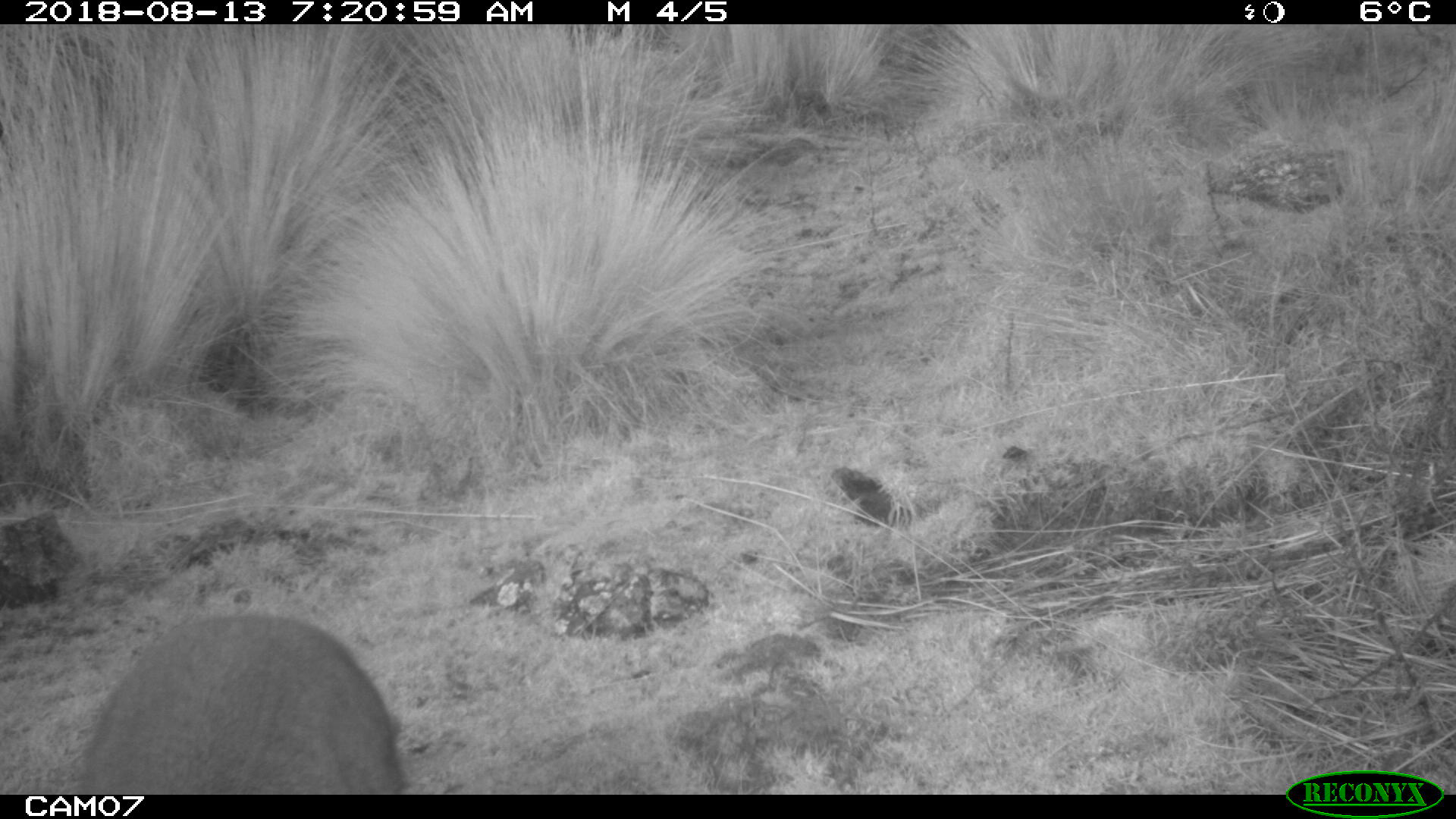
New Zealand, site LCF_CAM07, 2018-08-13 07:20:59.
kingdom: Animalia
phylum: Chordata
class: Mammalia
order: Diprotodontia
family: Macropodidae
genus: Notamacropus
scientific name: Notamacropus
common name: wallaby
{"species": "wallaby (Notamacropus)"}